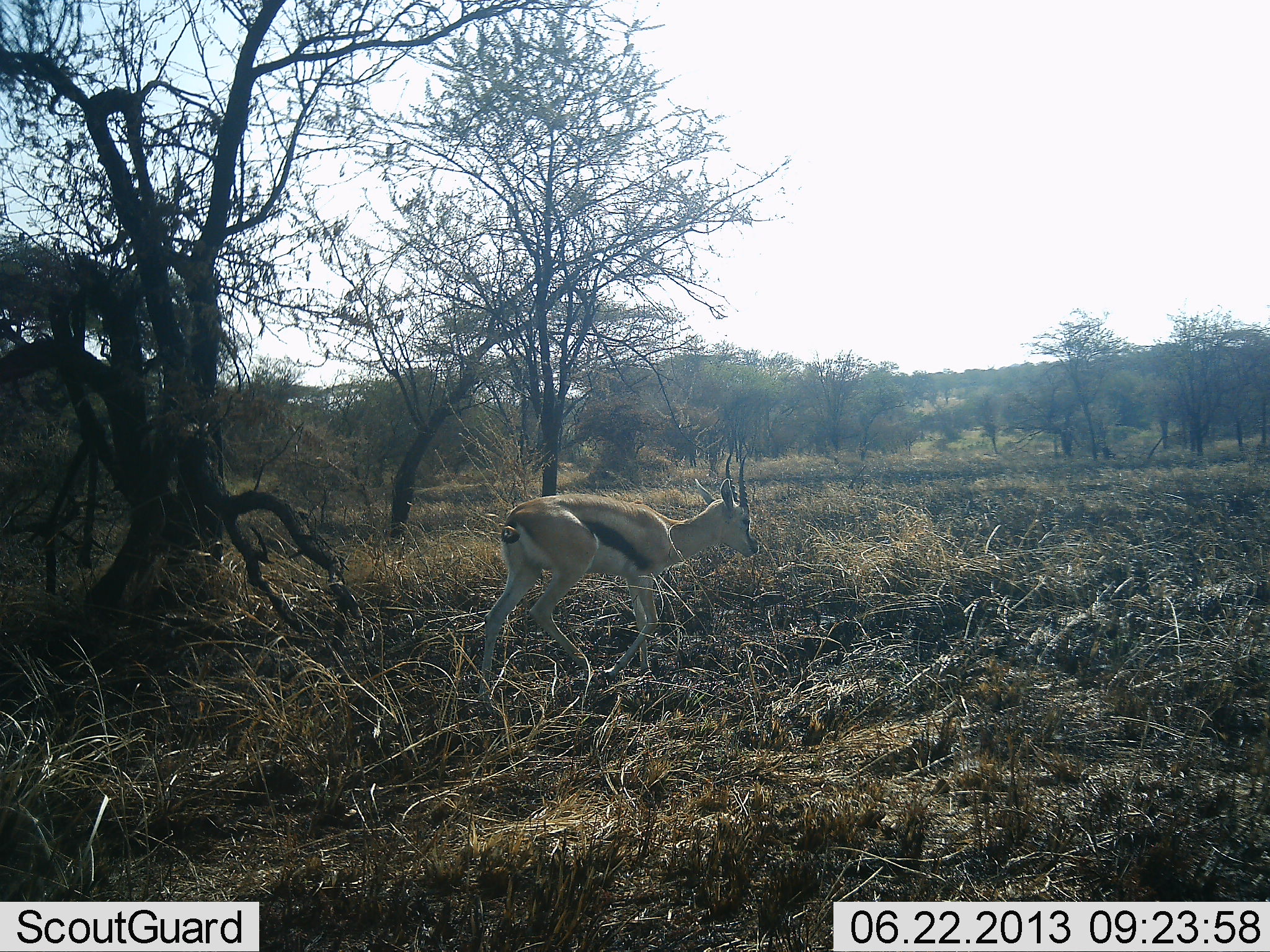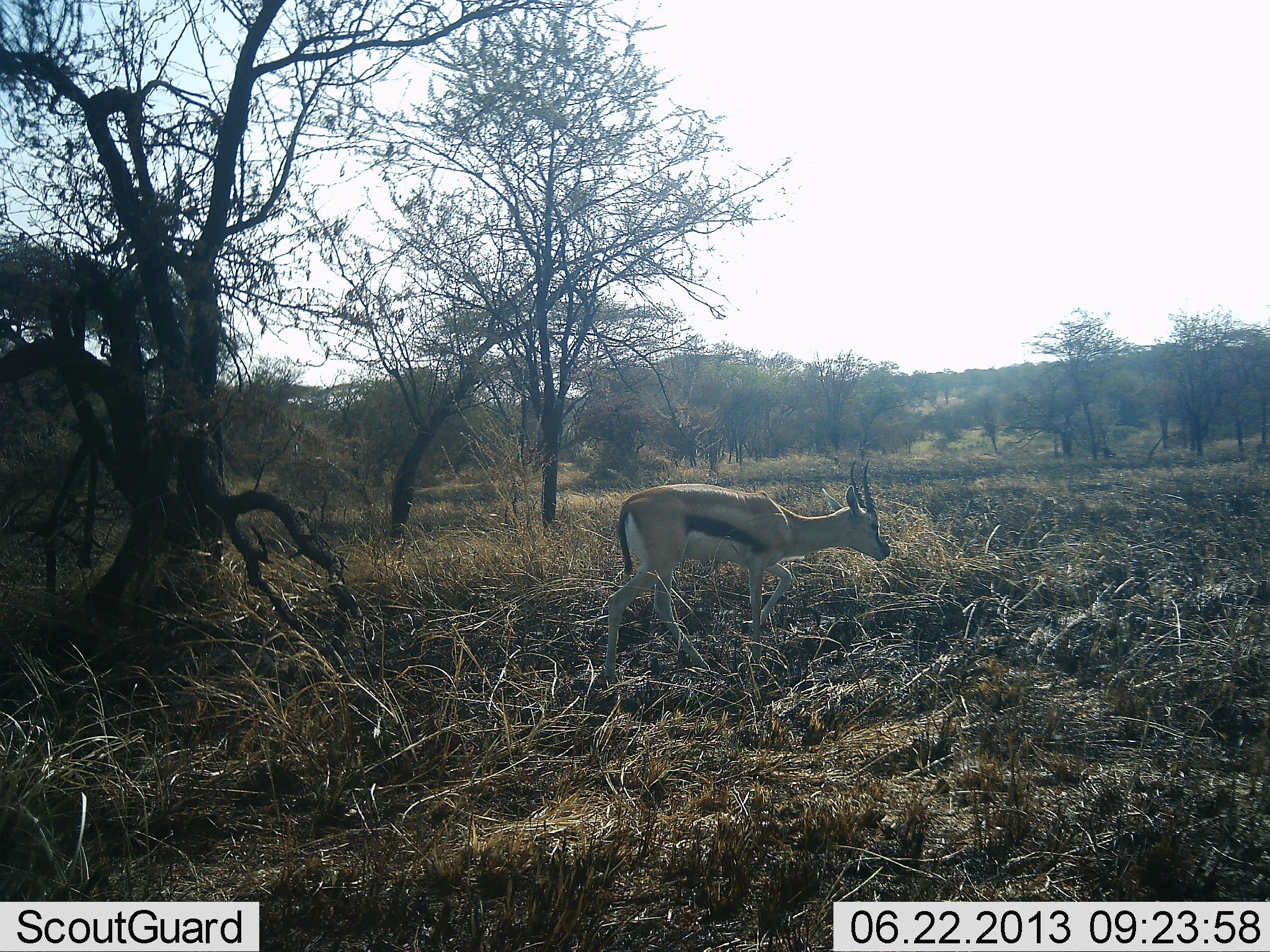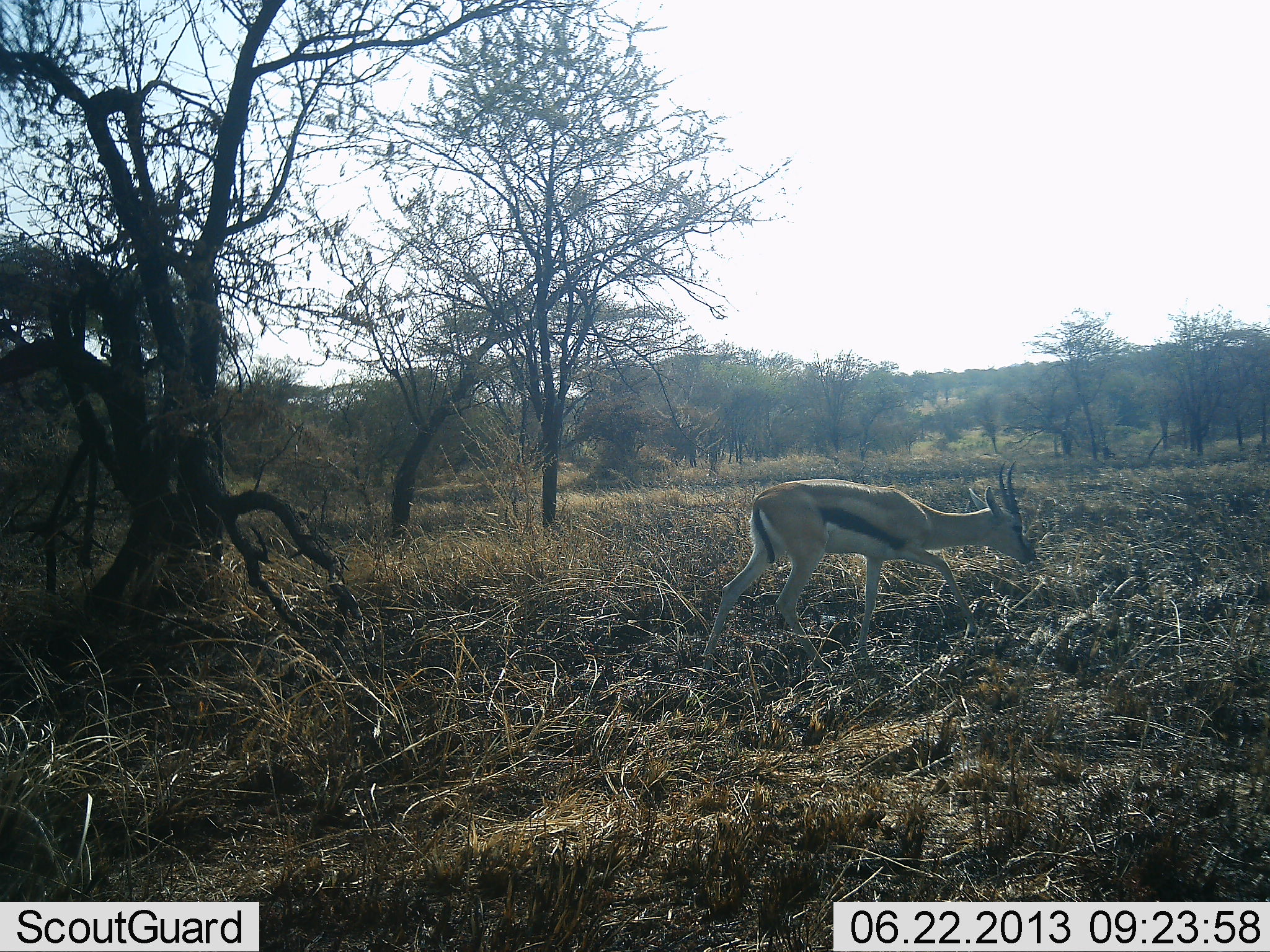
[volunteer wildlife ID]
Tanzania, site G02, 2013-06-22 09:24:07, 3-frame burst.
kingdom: Animalia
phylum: Chordata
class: Mammalia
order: Artiodactyla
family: Bovidae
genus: Eudorcas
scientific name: Eudorcas thomsonii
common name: thomson's gazelle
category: gazellethomsons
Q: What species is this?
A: Gazellethomsons (thomson's gazelle) (Eudorcas thomsonii).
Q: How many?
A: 1.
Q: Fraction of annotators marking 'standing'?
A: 5%.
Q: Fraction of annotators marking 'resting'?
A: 0%.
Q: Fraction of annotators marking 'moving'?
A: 84%.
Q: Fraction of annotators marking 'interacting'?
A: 0%.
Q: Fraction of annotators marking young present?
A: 0%.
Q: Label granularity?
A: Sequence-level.